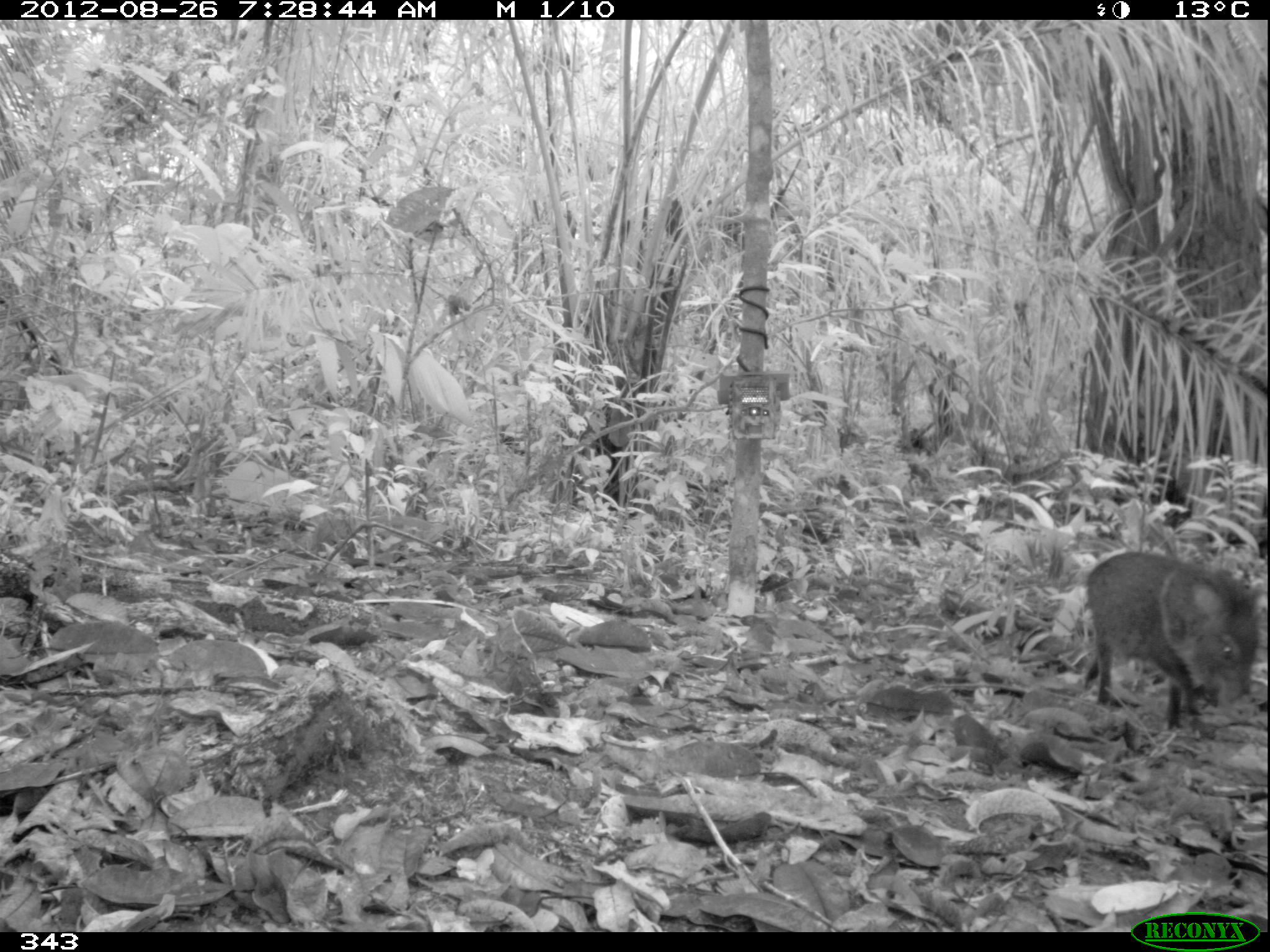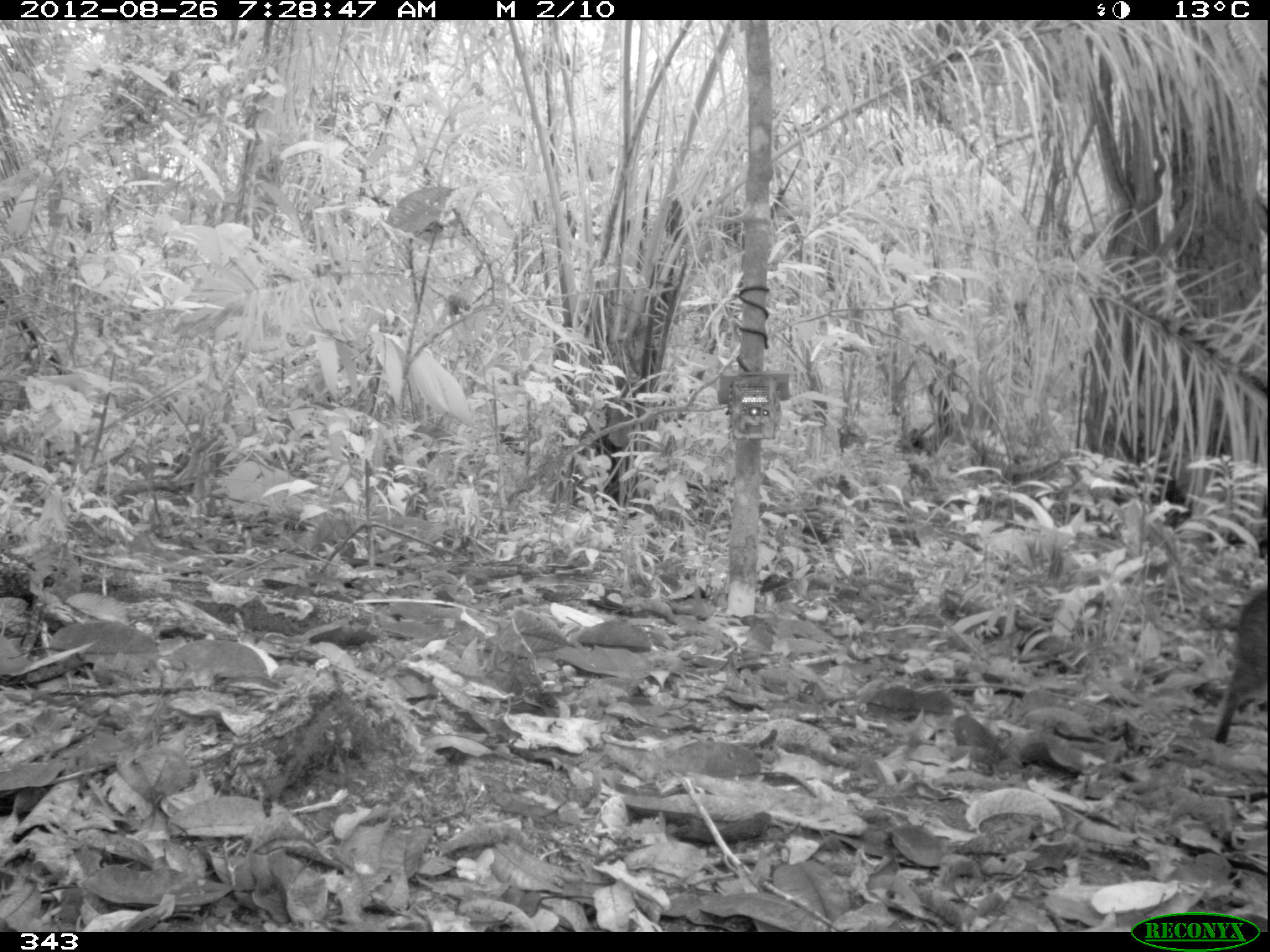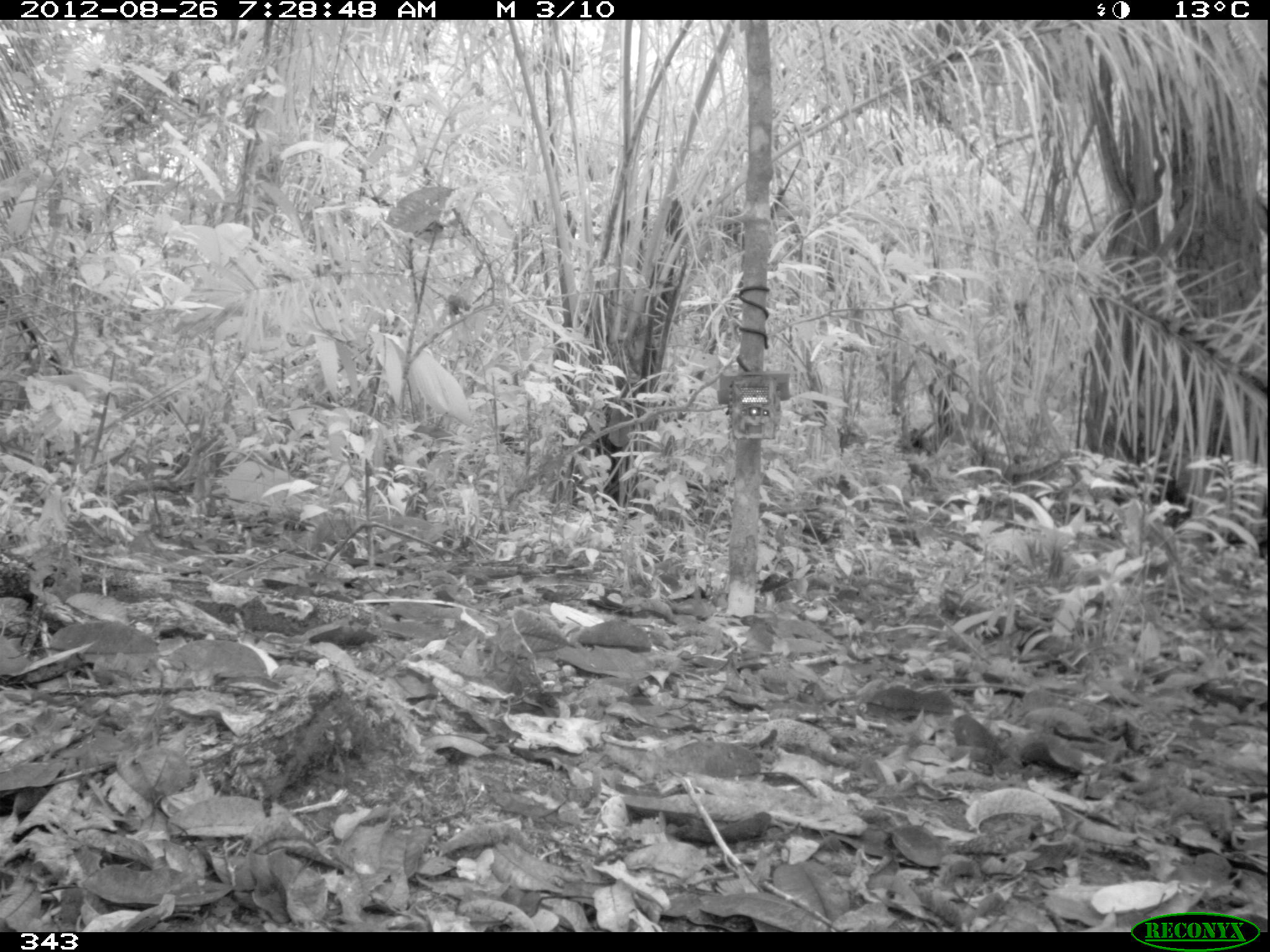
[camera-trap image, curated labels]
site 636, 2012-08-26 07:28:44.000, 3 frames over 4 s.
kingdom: Animalia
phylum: Chordata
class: Mammalia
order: Artiodactyla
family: Tayassuidae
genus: Pecari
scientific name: Pecari tajacu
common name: collared peccary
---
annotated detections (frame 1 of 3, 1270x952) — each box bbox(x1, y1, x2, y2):
pecari tajacu: bbox(1084, 550, 1259, 730)